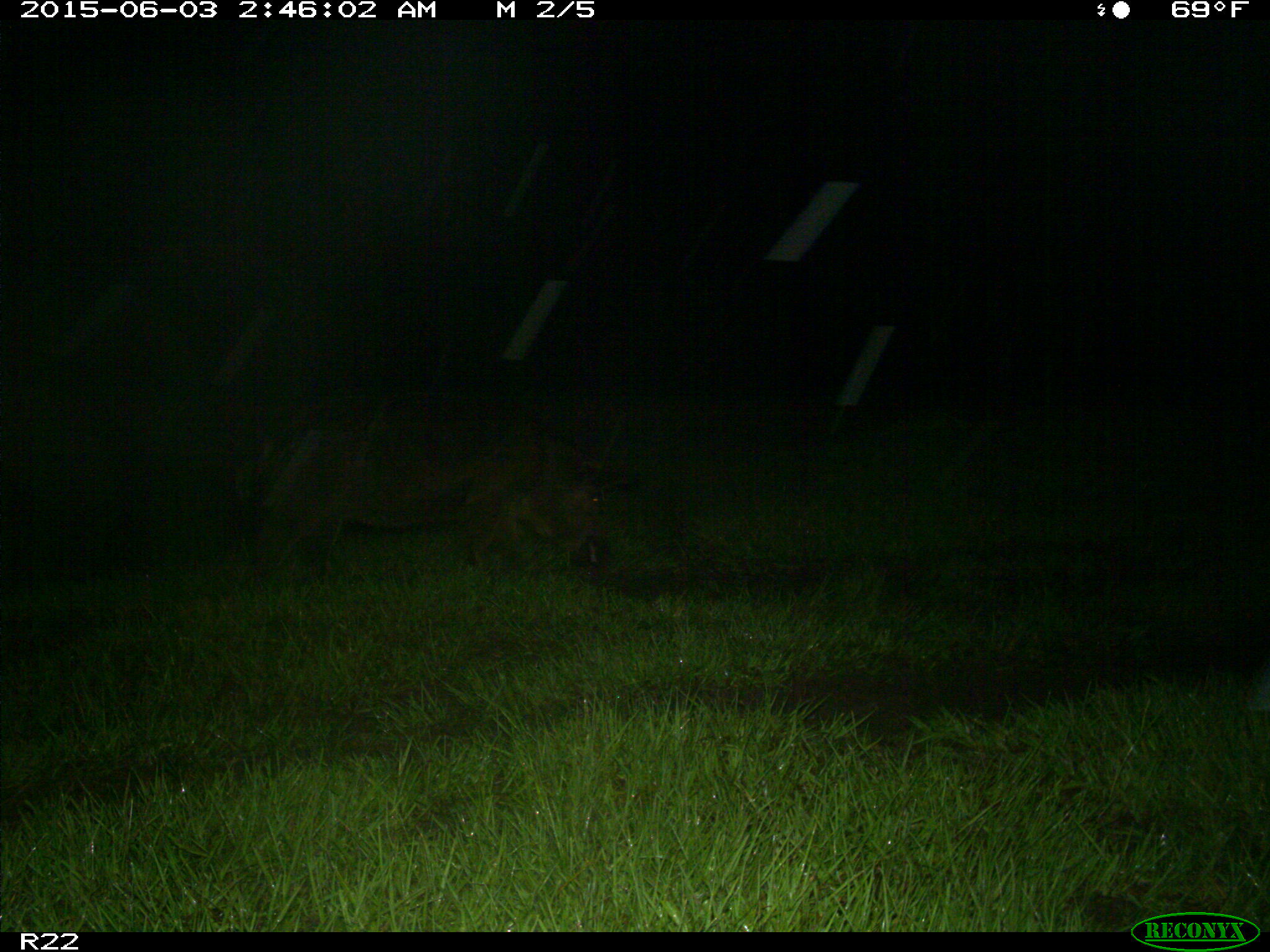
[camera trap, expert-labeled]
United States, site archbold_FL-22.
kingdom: Animalia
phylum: Chordata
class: Mammalia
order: Artiodactyla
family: Bovidae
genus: Bos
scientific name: Bos taurus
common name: domestic cow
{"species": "Bos taurus (domestic cow)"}